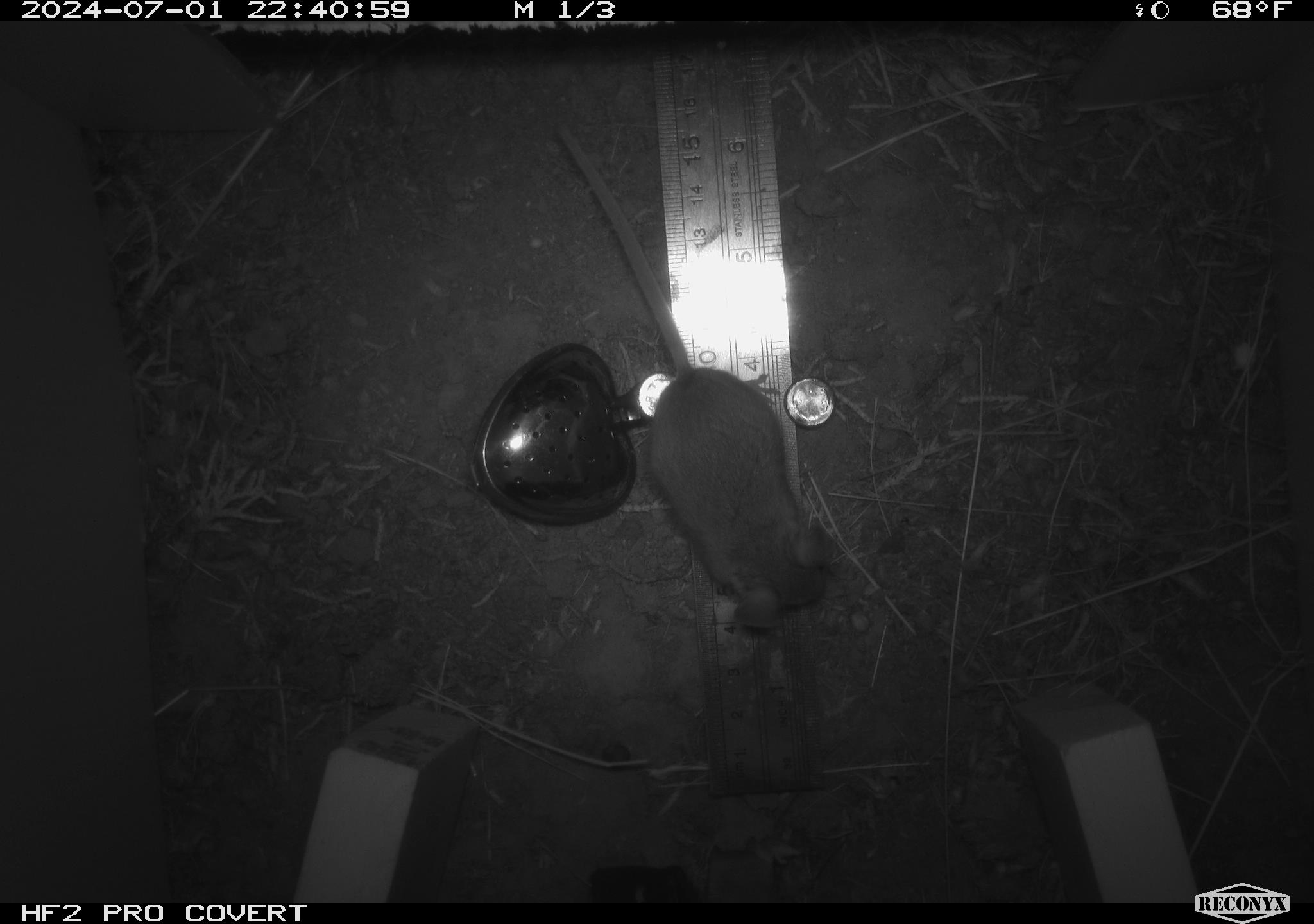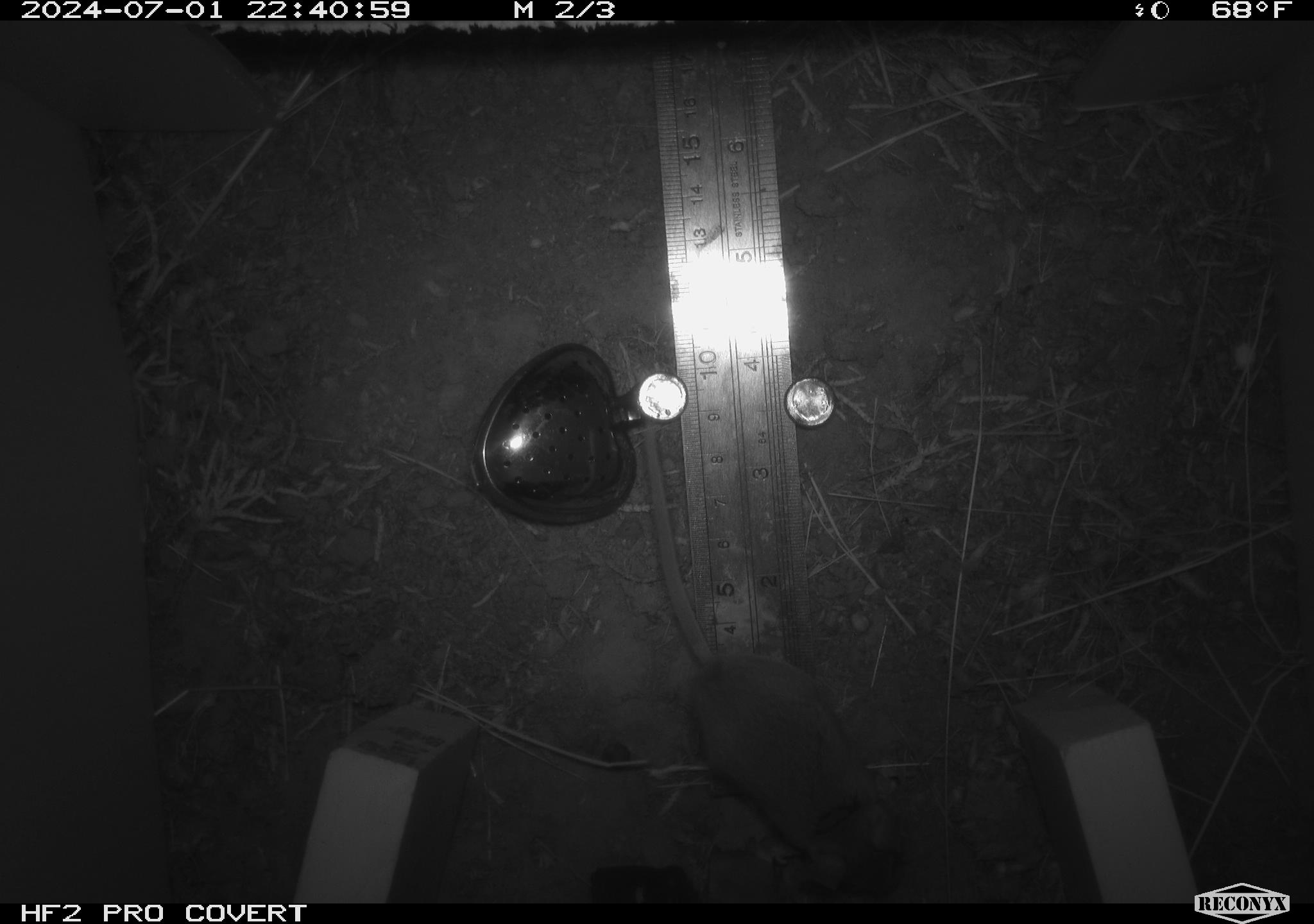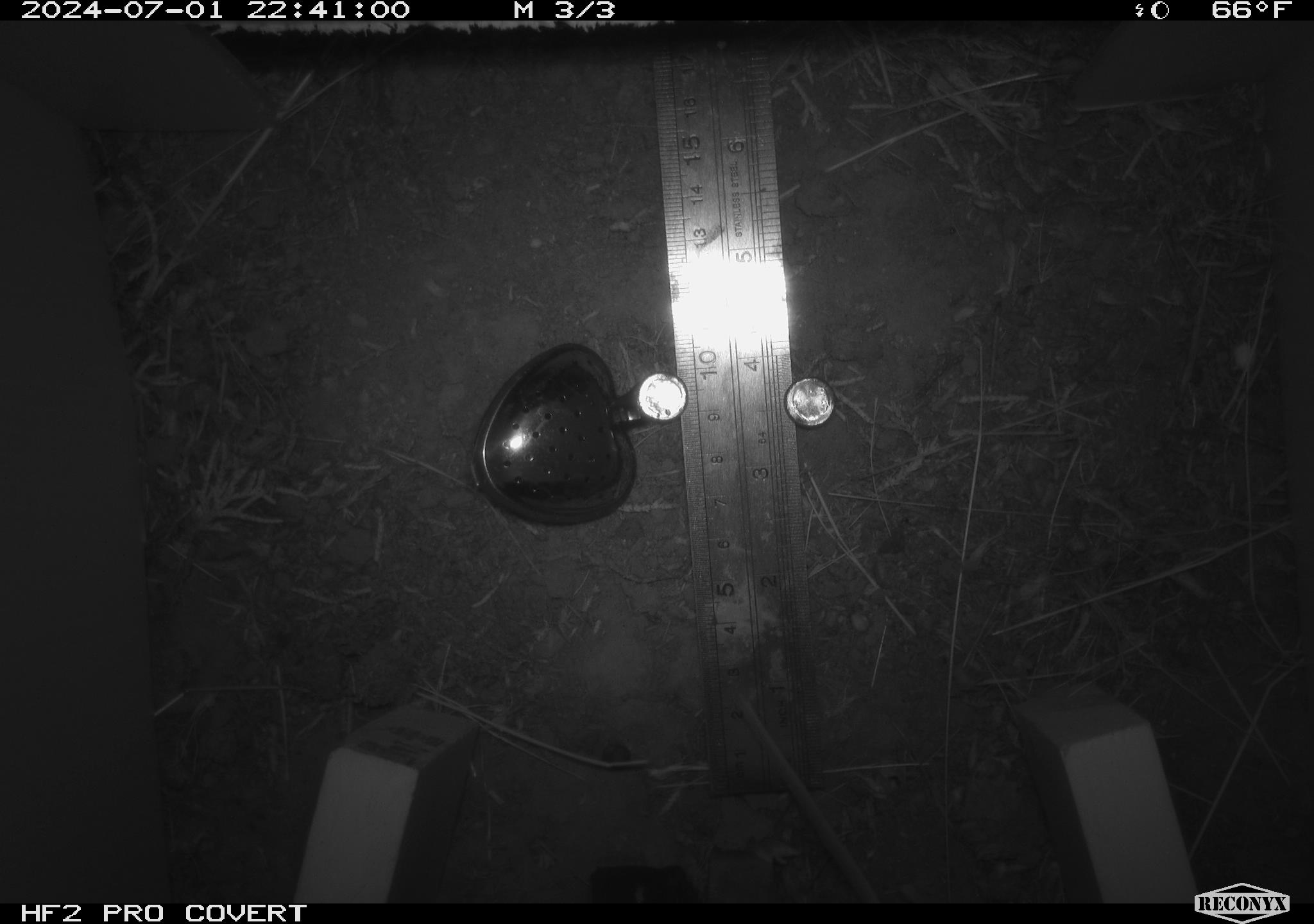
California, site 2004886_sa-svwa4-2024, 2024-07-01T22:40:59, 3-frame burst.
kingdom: Animalia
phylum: Chordata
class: Mammalia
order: Rodentia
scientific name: Rodentia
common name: mouse species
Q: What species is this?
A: Mouse species (Rodentia).